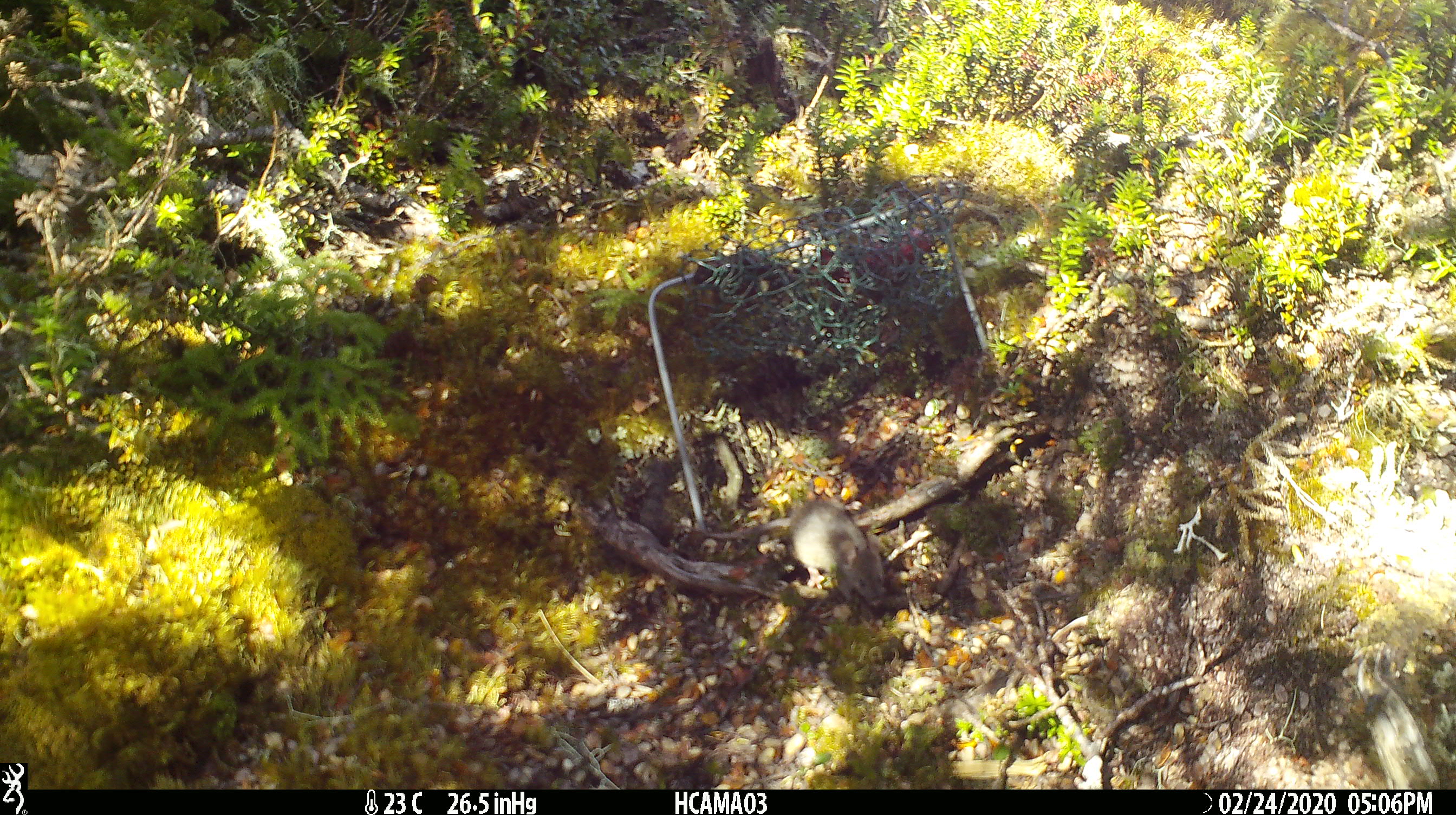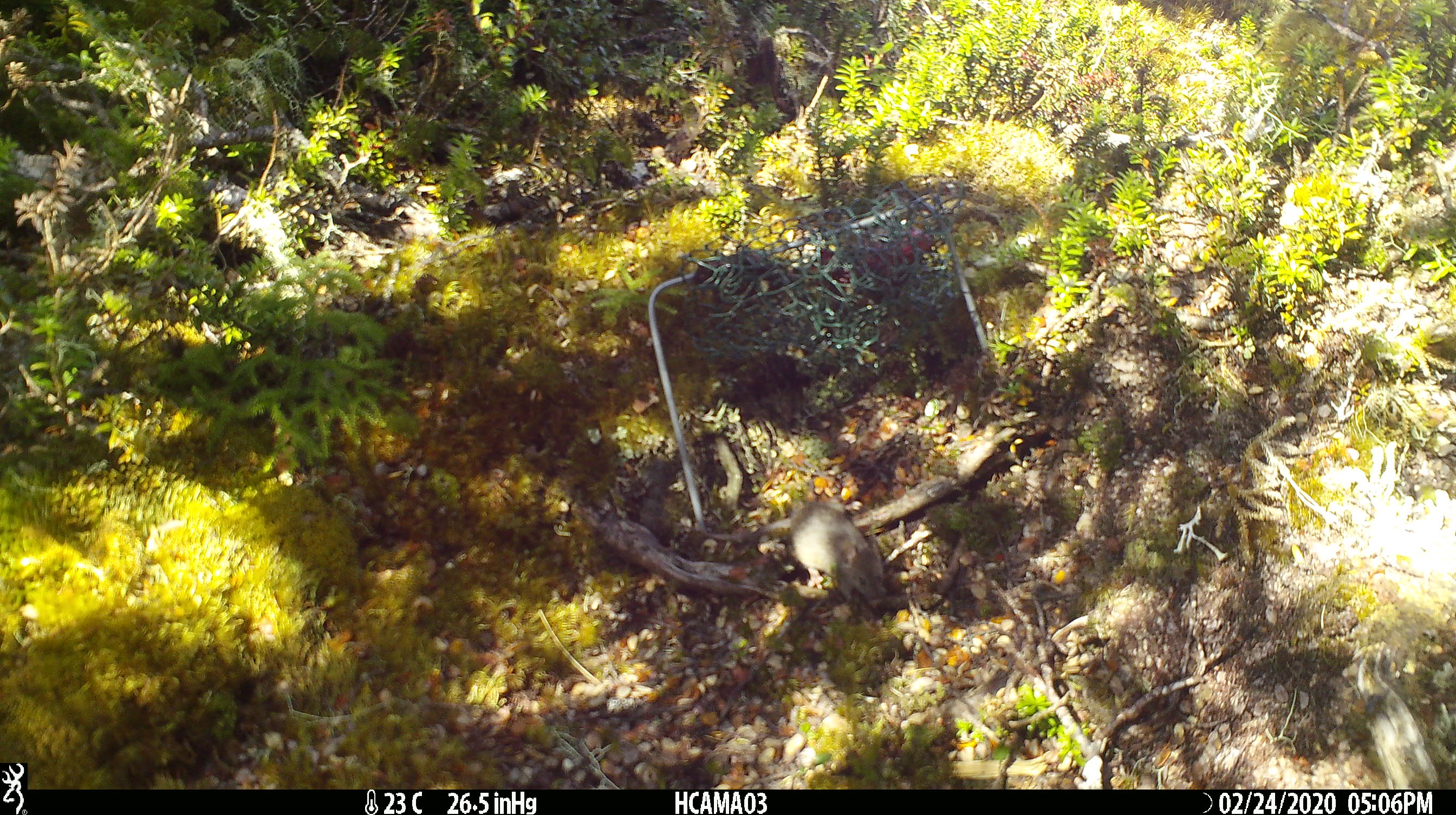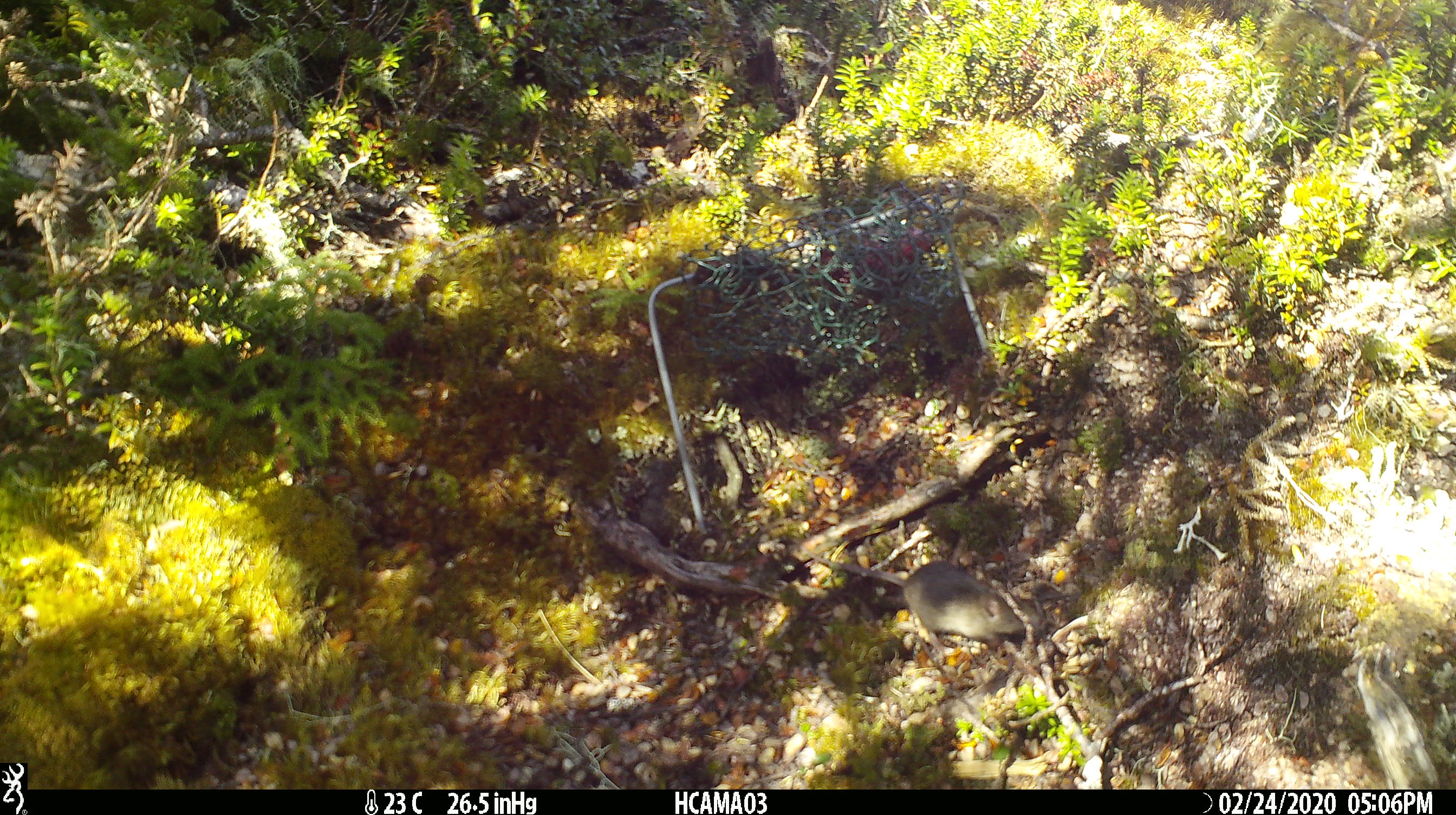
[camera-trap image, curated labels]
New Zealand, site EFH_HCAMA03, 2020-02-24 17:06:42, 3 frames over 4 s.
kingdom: Animalia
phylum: Chordata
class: Mammalia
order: Rodentia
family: Muridae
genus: Mus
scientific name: Mus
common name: mouse